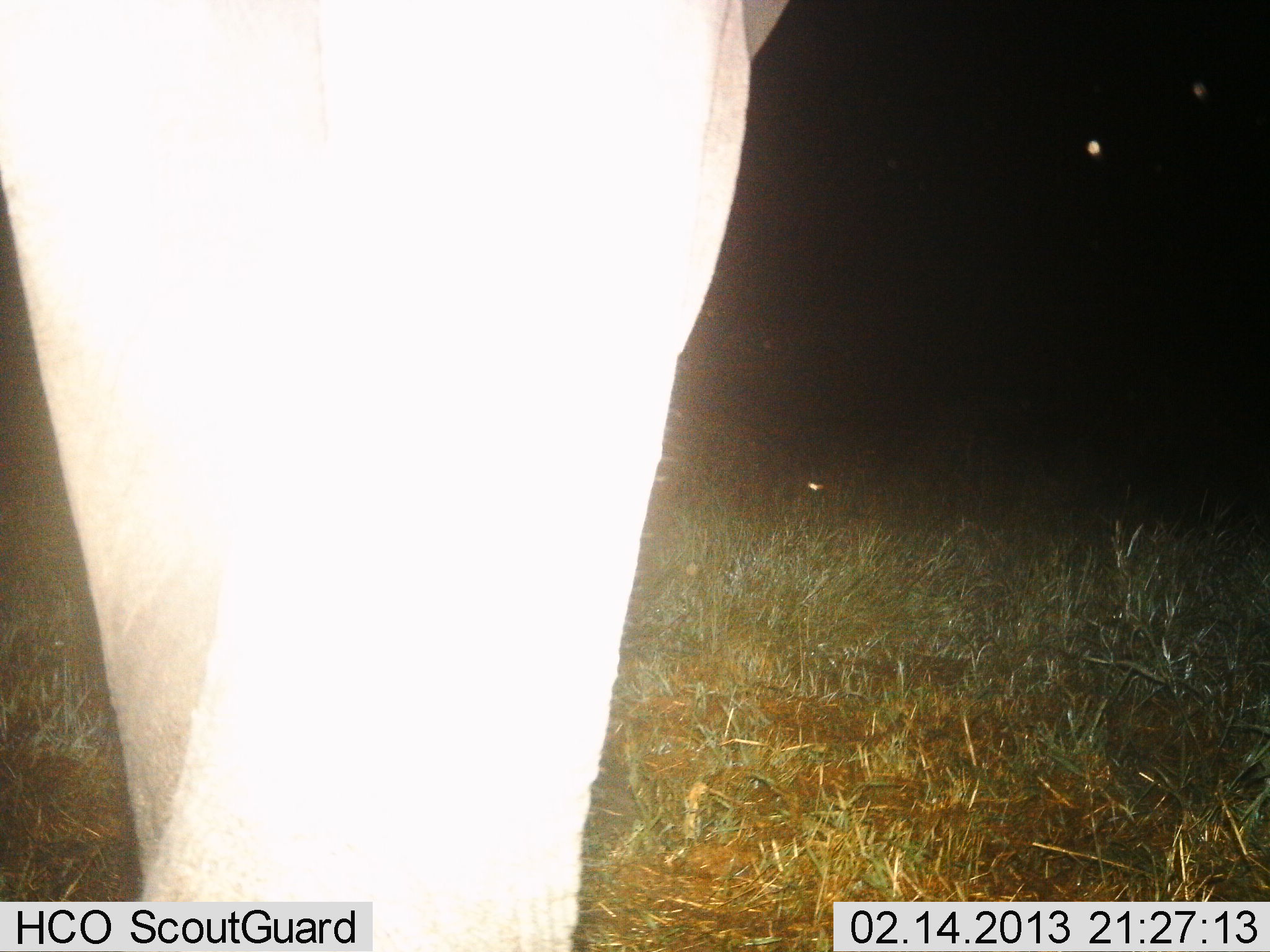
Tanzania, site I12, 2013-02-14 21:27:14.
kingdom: Animalia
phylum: Chordata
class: Mammalia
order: Proboscidea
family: Elephantidae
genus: Loxodonta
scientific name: Loxodonta africana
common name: african bush elephant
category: elephant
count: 1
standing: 86%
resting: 0%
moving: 14%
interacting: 0%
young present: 0%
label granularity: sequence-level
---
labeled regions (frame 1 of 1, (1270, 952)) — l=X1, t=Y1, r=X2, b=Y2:
animal: l=1, t=1, r=789, b=952